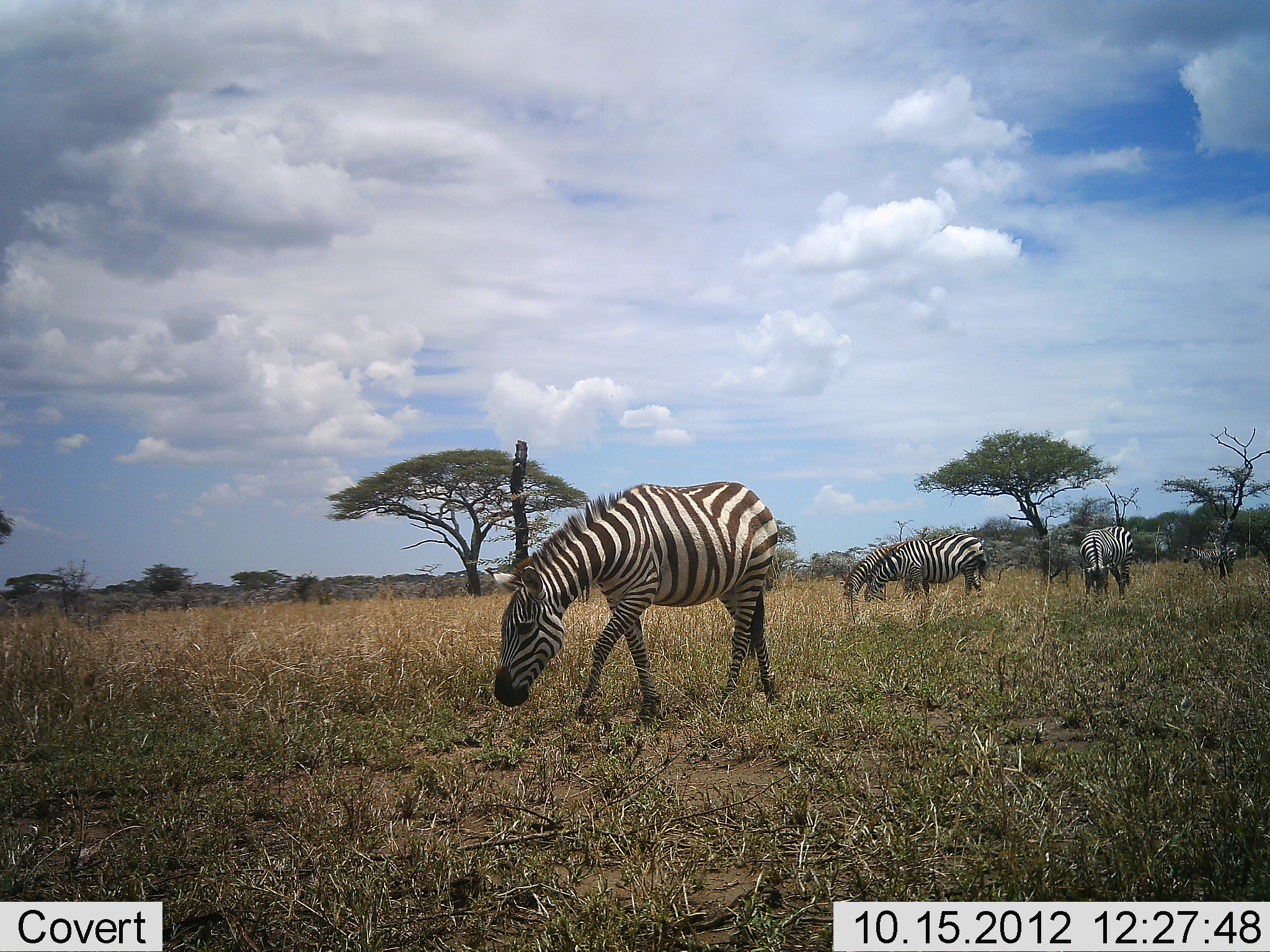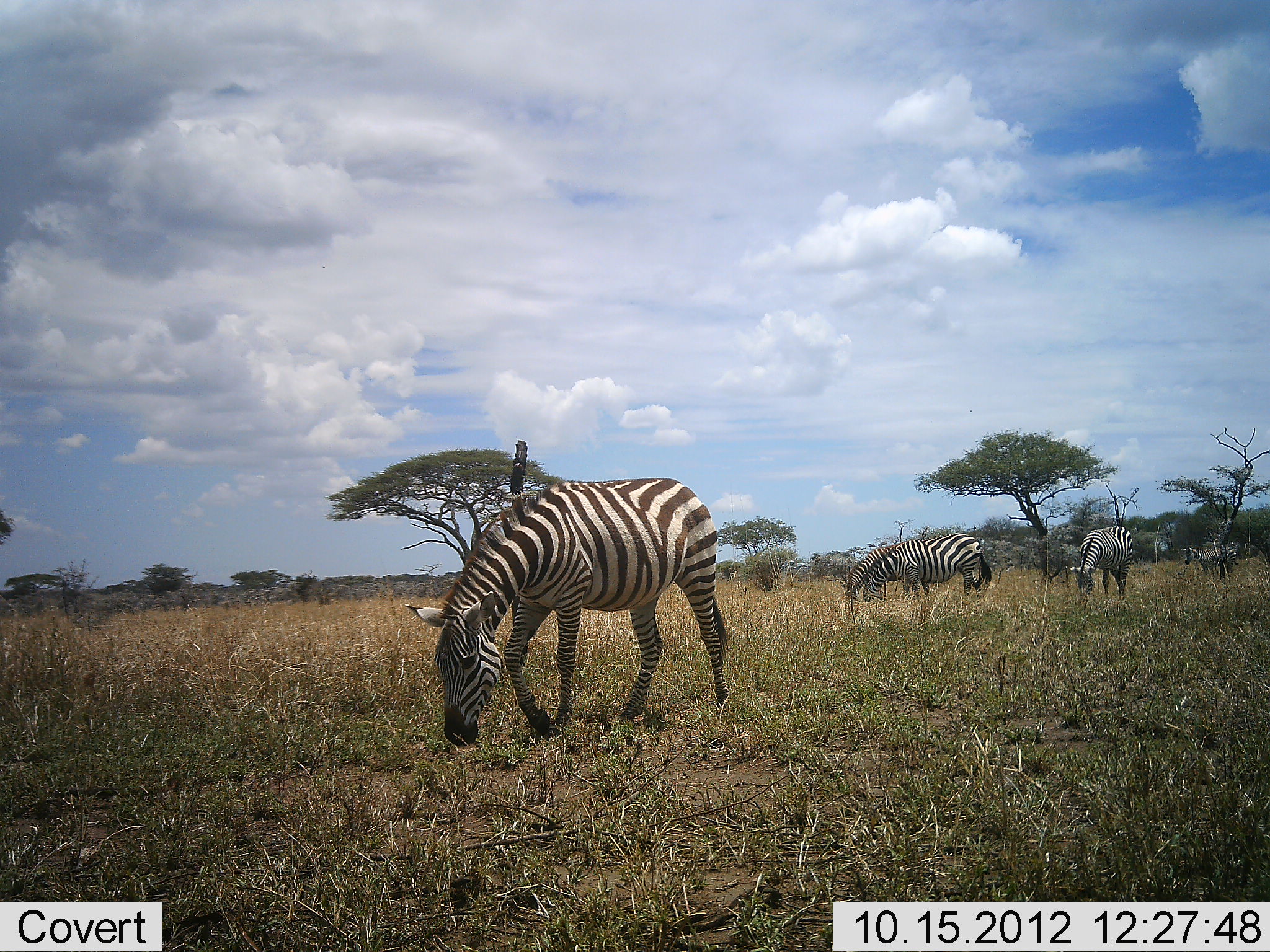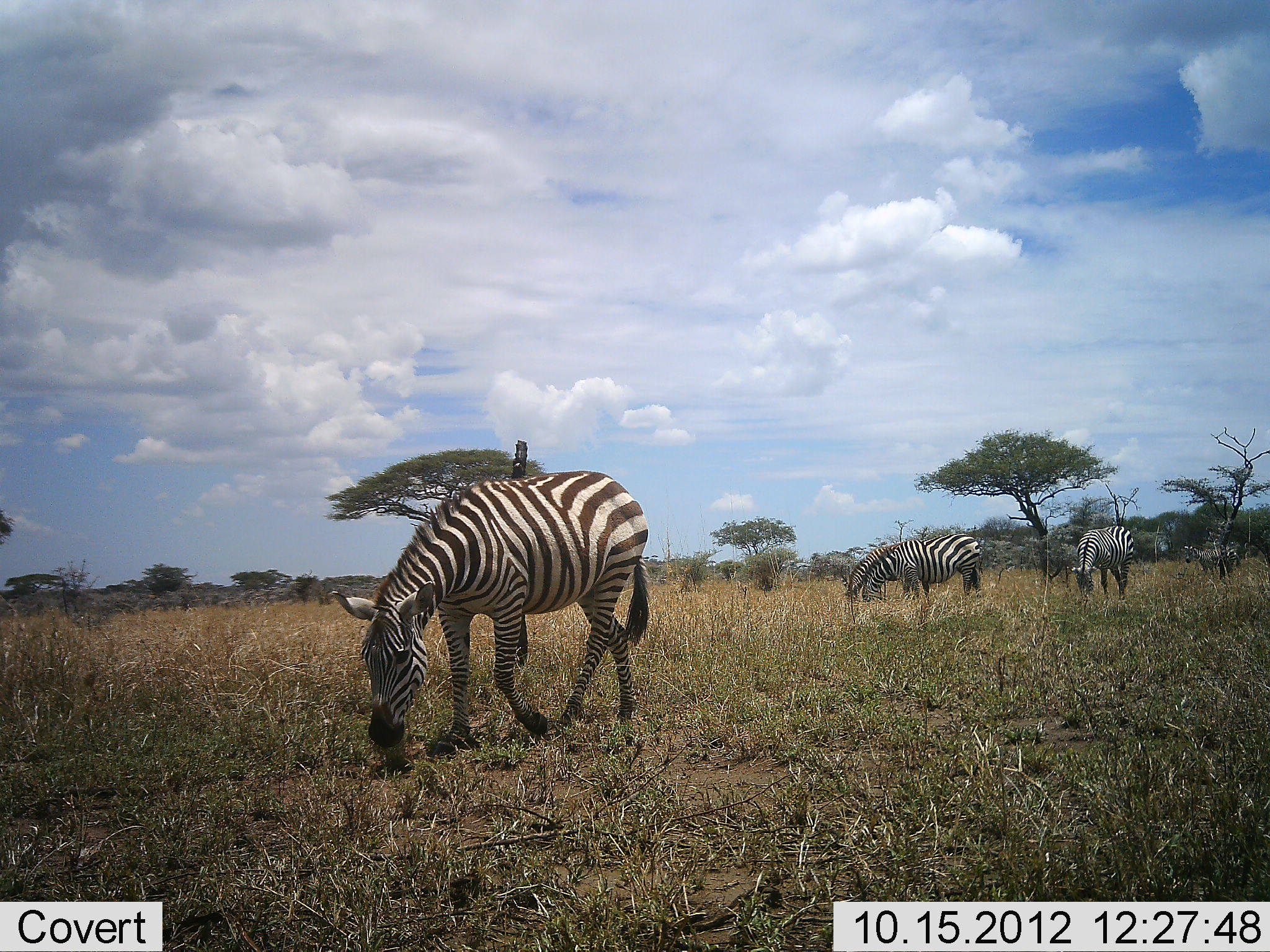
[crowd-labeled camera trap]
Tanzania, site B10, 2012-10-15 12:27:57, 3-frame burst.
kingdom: Animalia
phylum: Chordata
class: Mammalia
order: Perissodactyla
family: Equidae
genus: Equus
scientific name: Equus quagga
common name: plains zebra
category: zebra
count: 5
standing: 40%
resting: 0%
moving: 40%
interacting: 0%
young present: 0%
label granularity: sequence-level